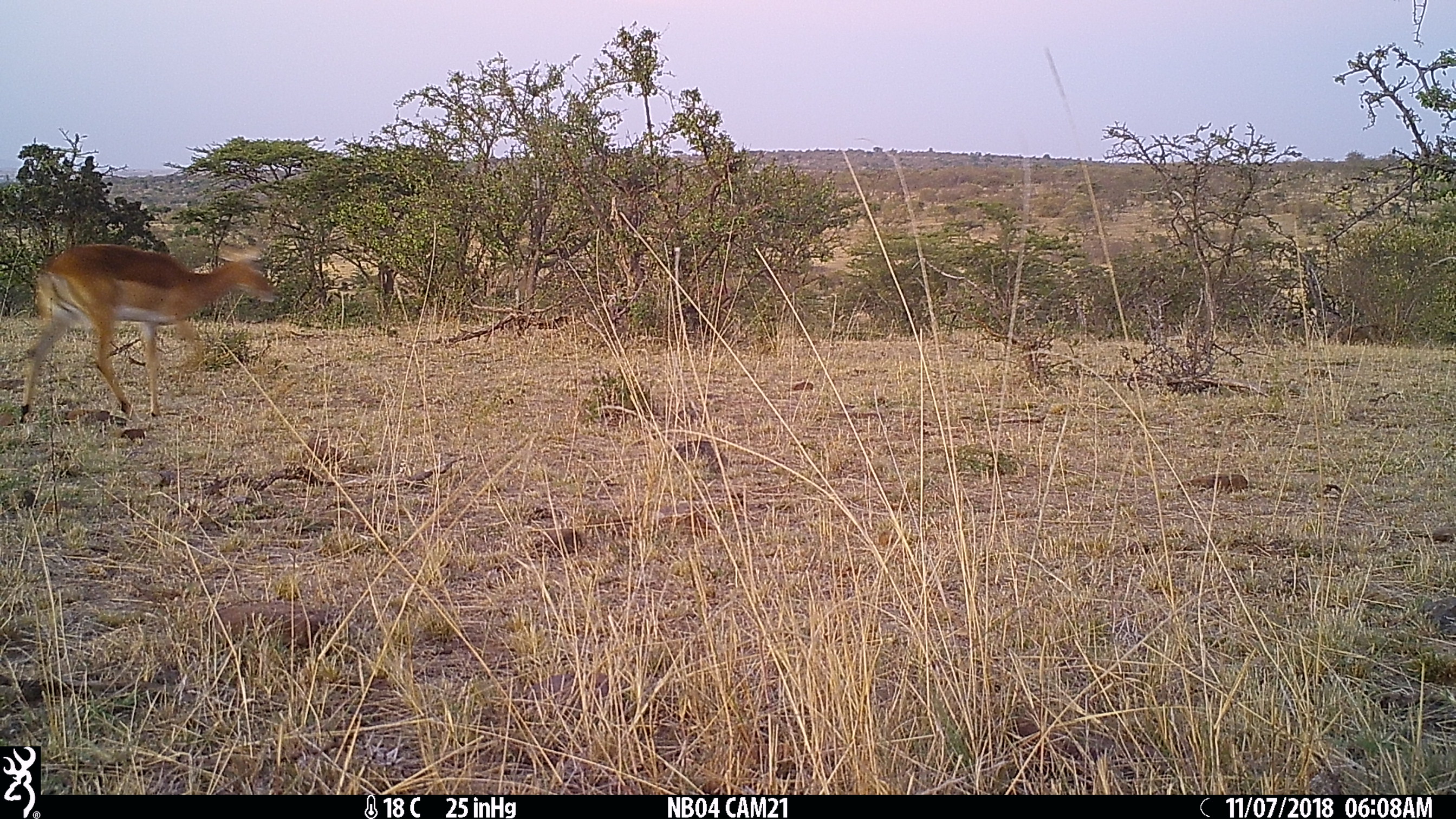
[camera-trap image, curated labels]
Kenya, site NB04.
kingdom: Animalia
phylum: Chordata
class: Mammalia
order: Artiodactyla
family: Bovidae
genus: Aepyceros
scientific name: Aepyceros melampus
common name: impala